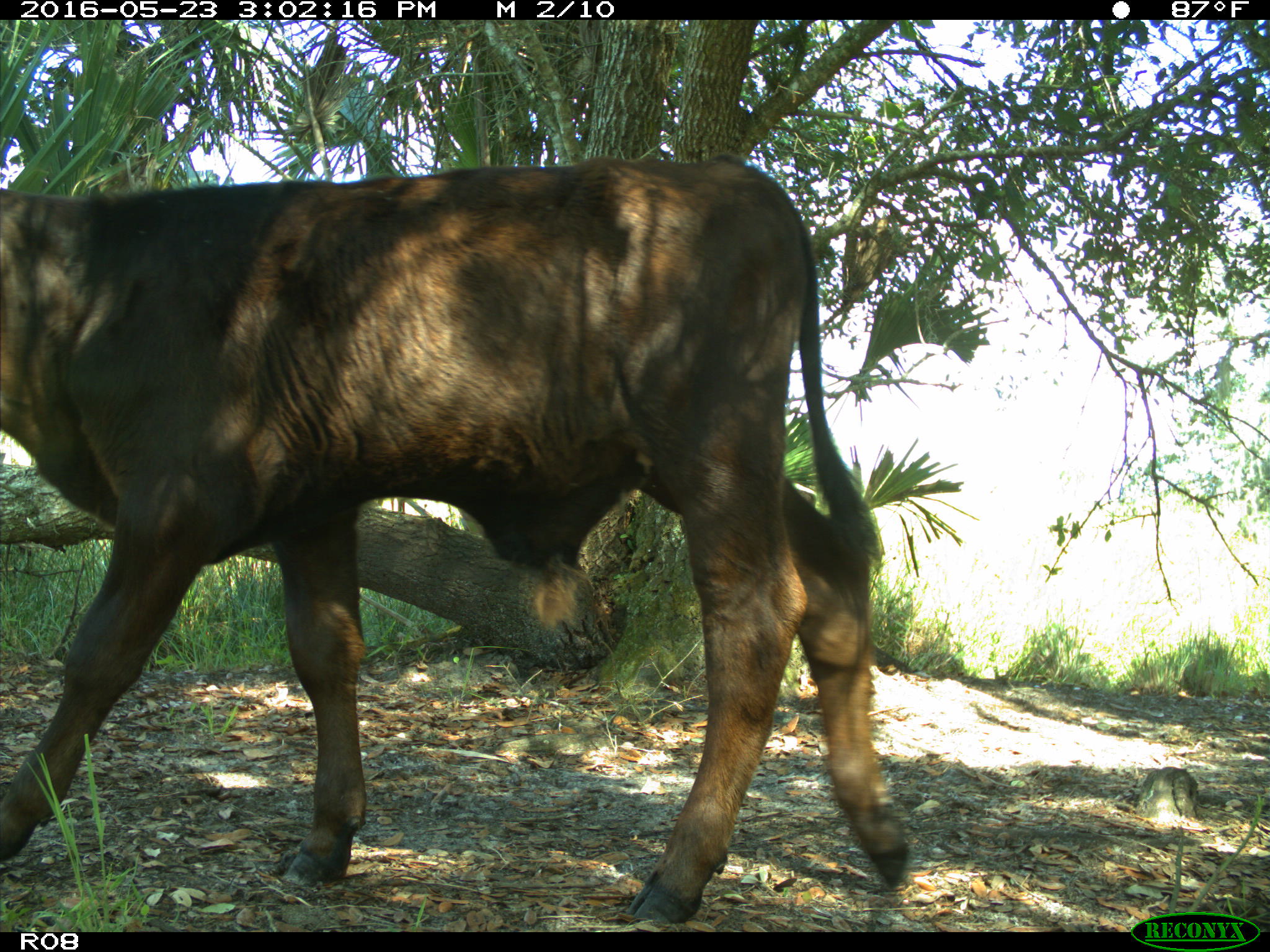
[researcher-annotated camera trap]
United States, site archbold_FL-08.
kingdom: Animalia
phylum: Chordata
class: Mammalia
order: Artiodactyla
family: Bovidae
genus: Bos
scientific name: Bos taurus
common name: domestic cow